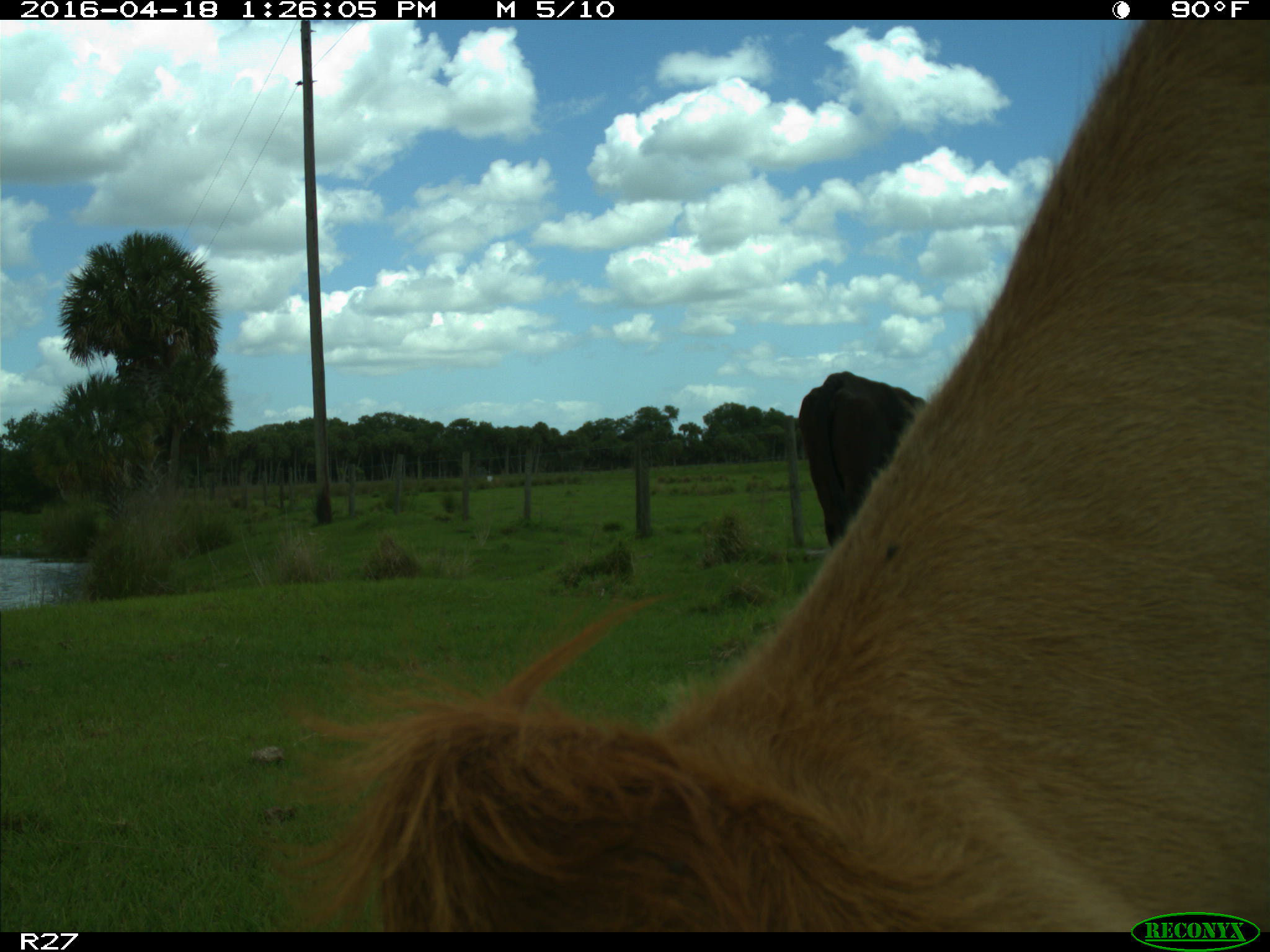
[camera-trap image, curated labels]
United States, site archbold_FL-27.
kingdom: Animalia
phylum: Chordata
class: Mammalia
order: Artiodactyla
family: Bovidae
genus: Bos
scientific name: Bos taurus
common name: domestic cow